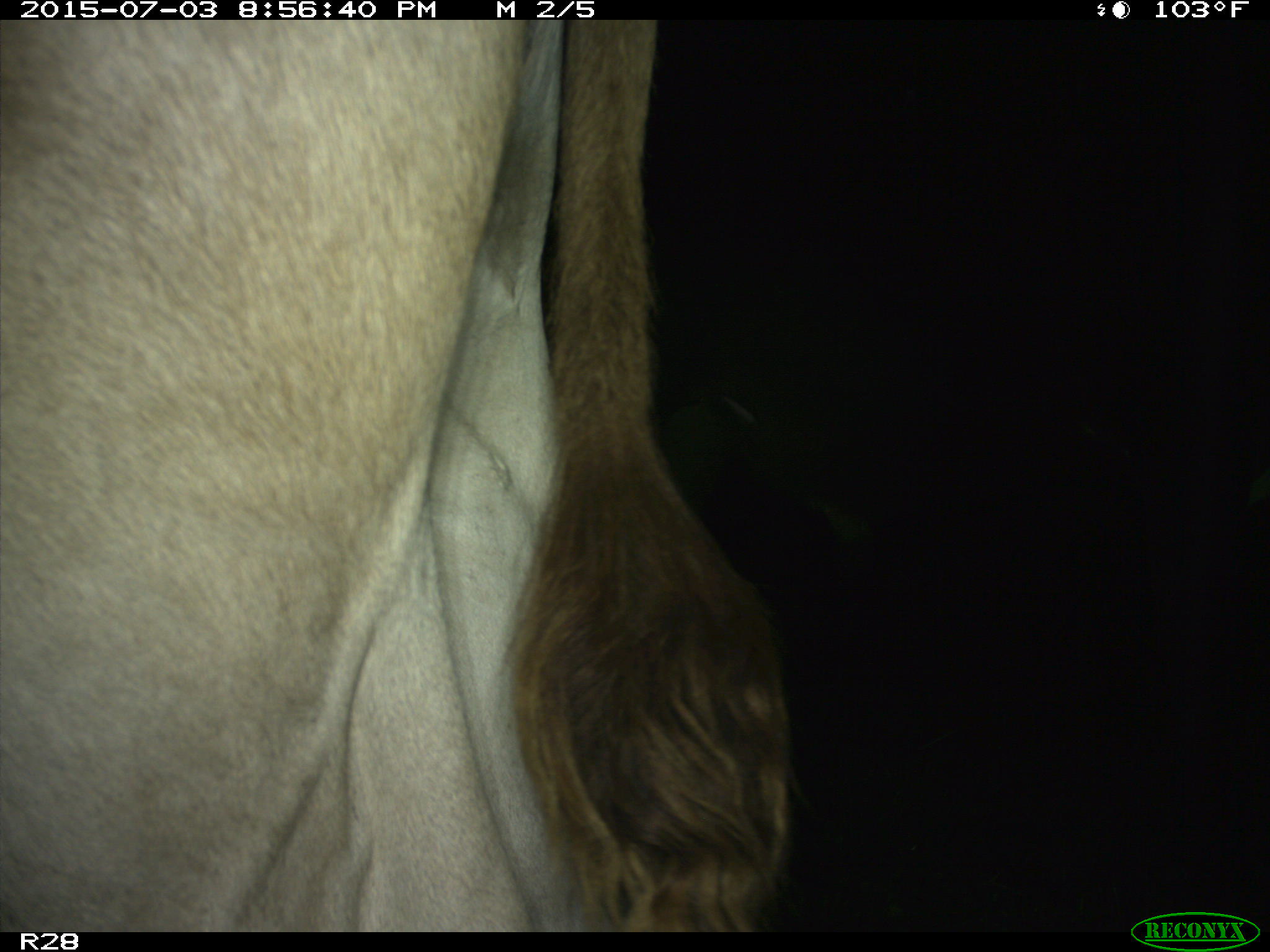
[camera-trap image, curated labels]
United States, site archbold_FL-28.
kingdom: Animalia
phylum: Chordata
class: Mammalia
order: Artiodactyla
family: Bovidae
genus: Bos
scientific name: Bos taurus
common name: domestic cow